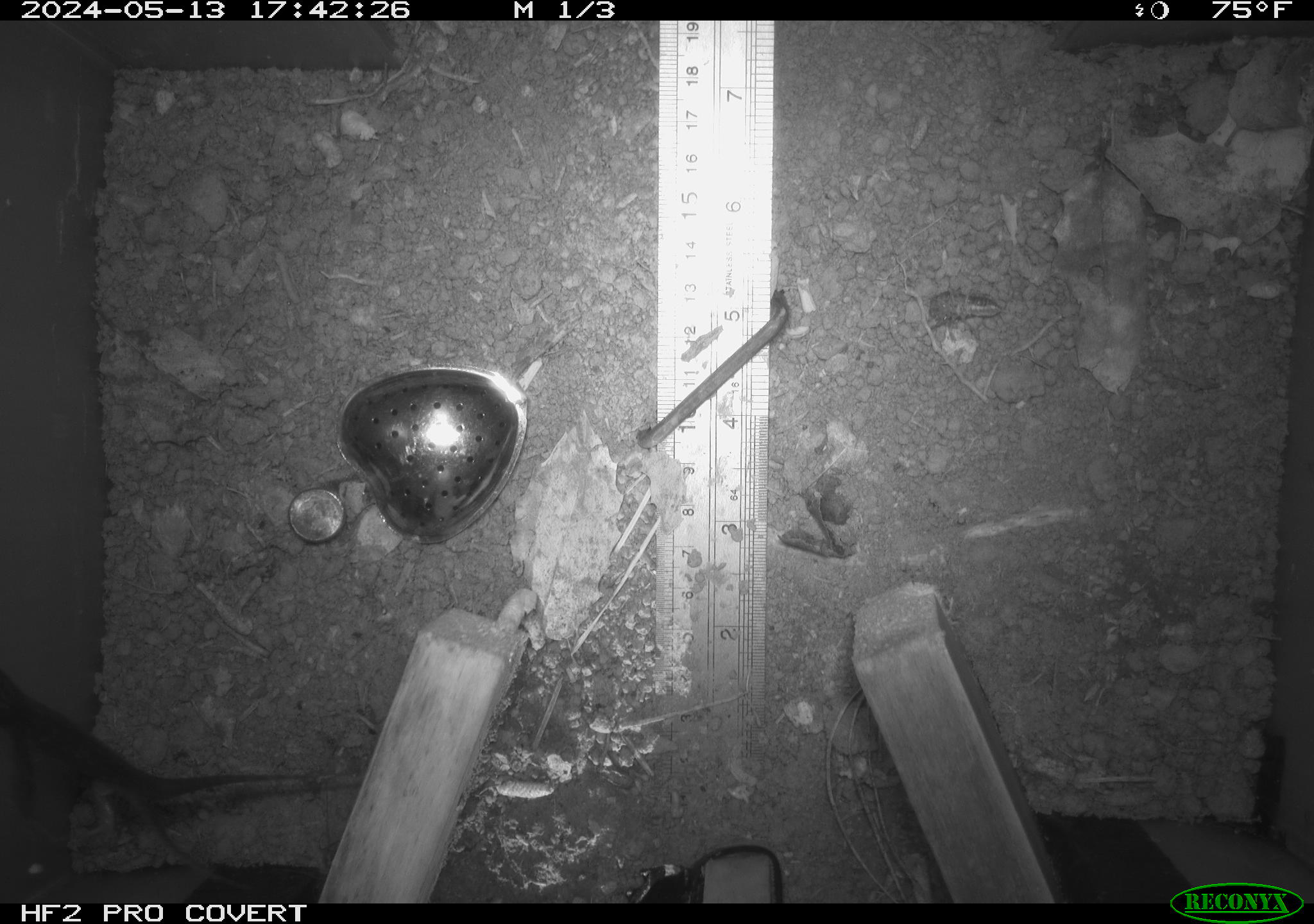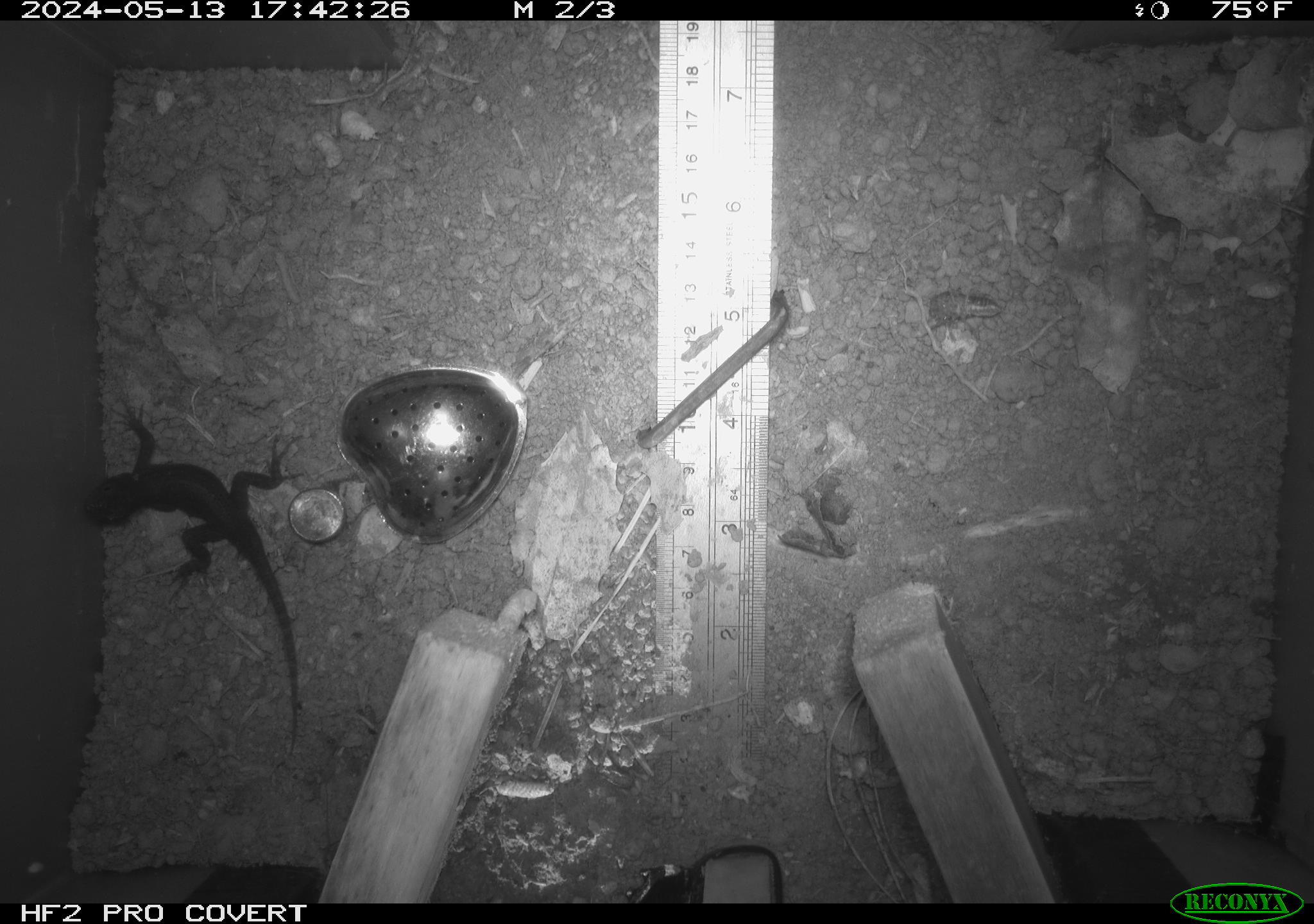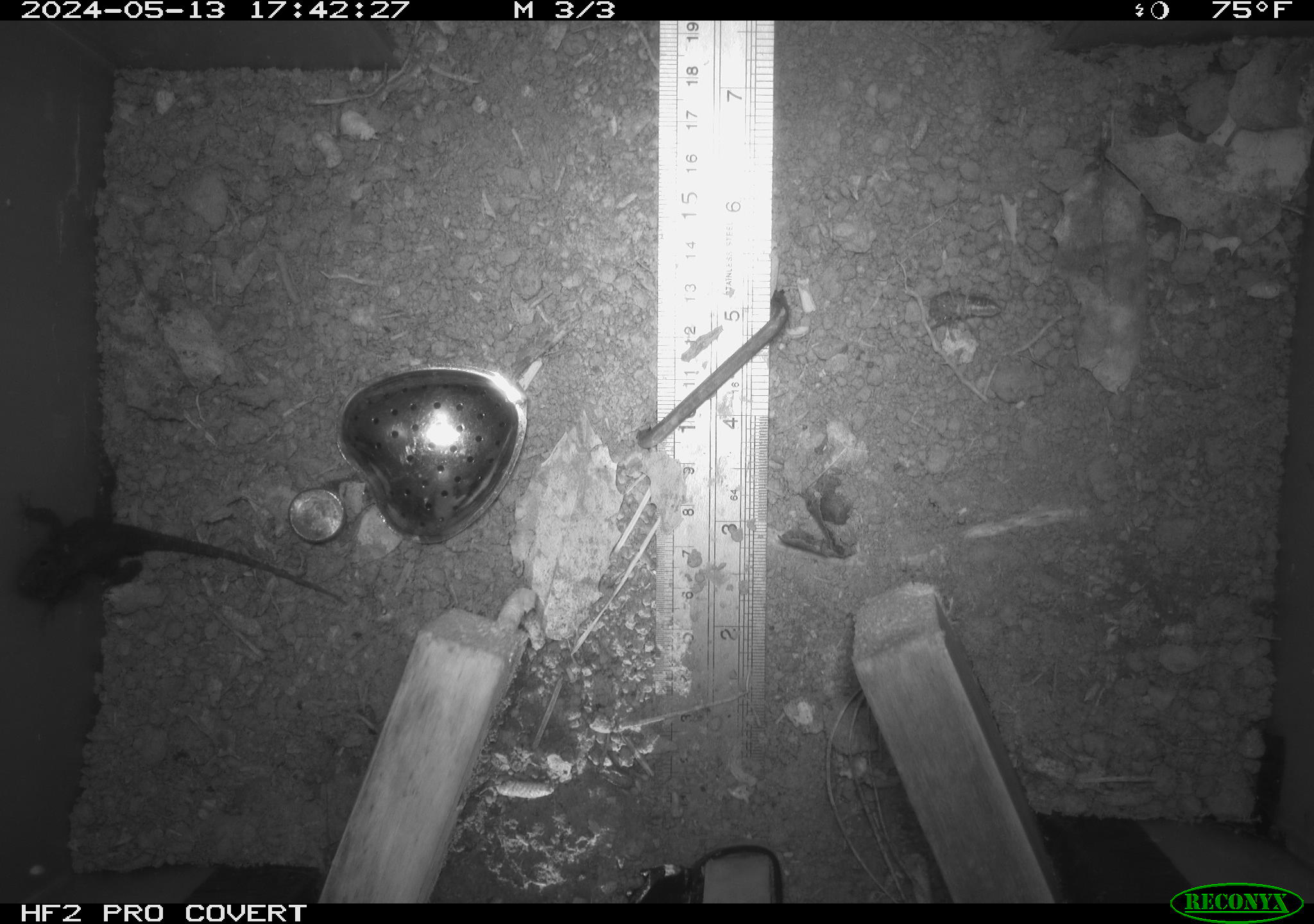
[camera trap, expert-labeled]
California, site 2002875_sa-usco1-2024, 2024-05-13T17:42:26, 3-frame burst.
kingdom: Animalia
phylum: Chordata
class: Reptilia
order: Squamata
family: Phrynosomatidae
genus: Sceloporus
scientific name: Sceloporus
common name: spiny lizards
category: sceloporus species